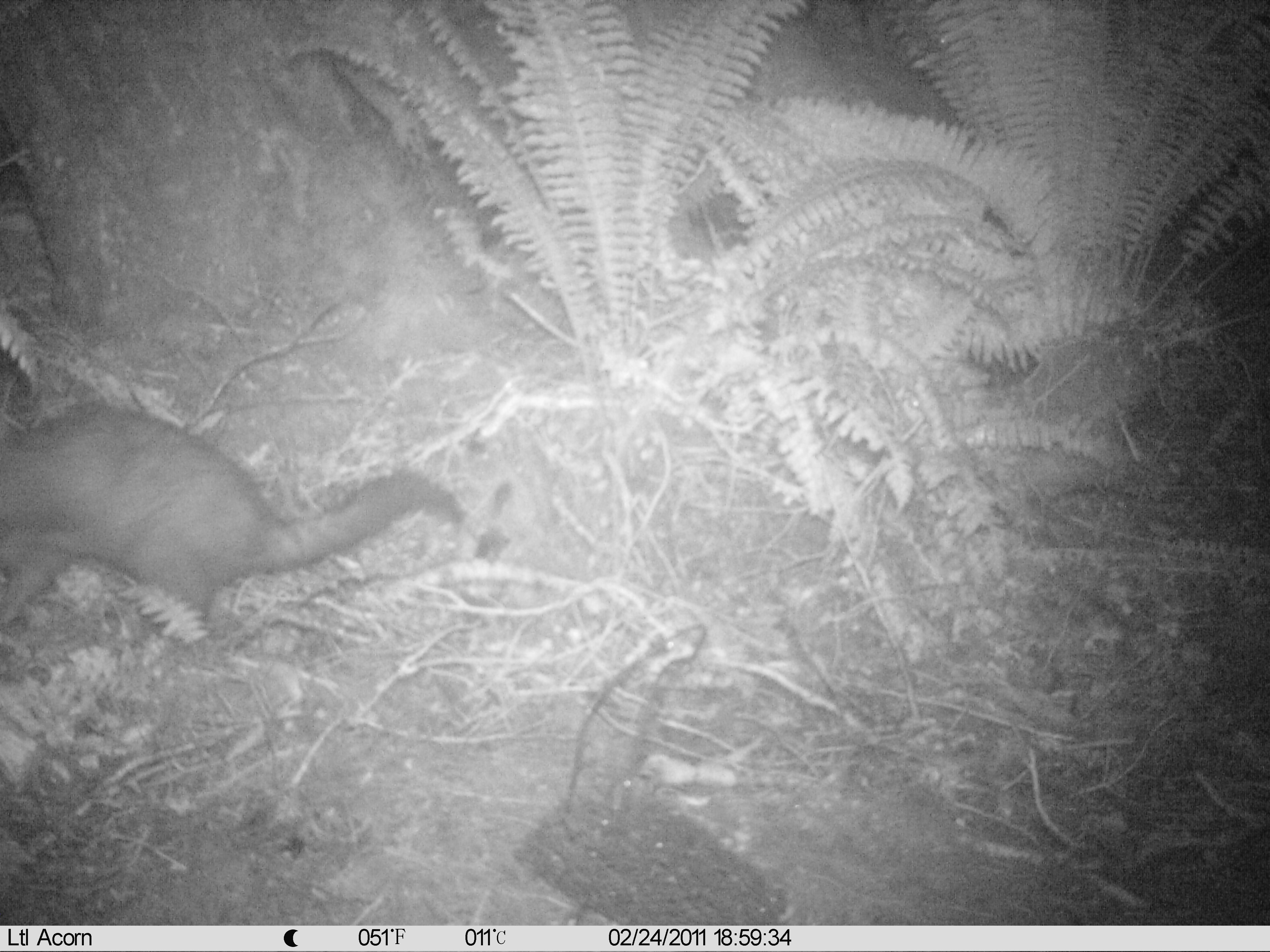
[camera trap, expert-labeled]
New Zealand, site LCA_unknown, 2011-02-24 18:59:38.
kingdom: Animalia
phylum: Chordata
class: Mammalia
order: Diprotodontia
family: Phalangeridae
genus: Trichosurus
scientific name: Trichosurus vulpecula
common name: common brushtail possum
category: possum